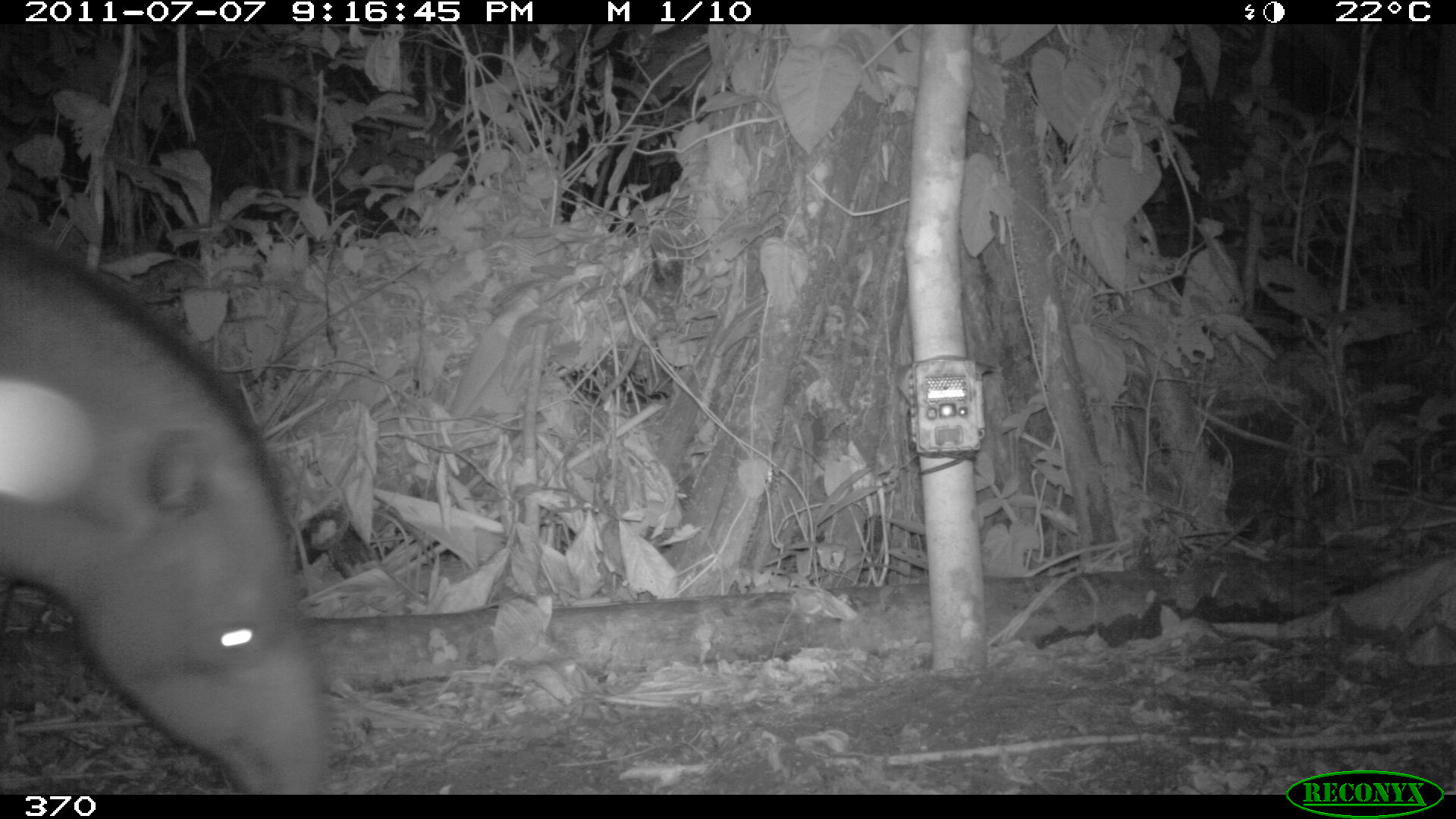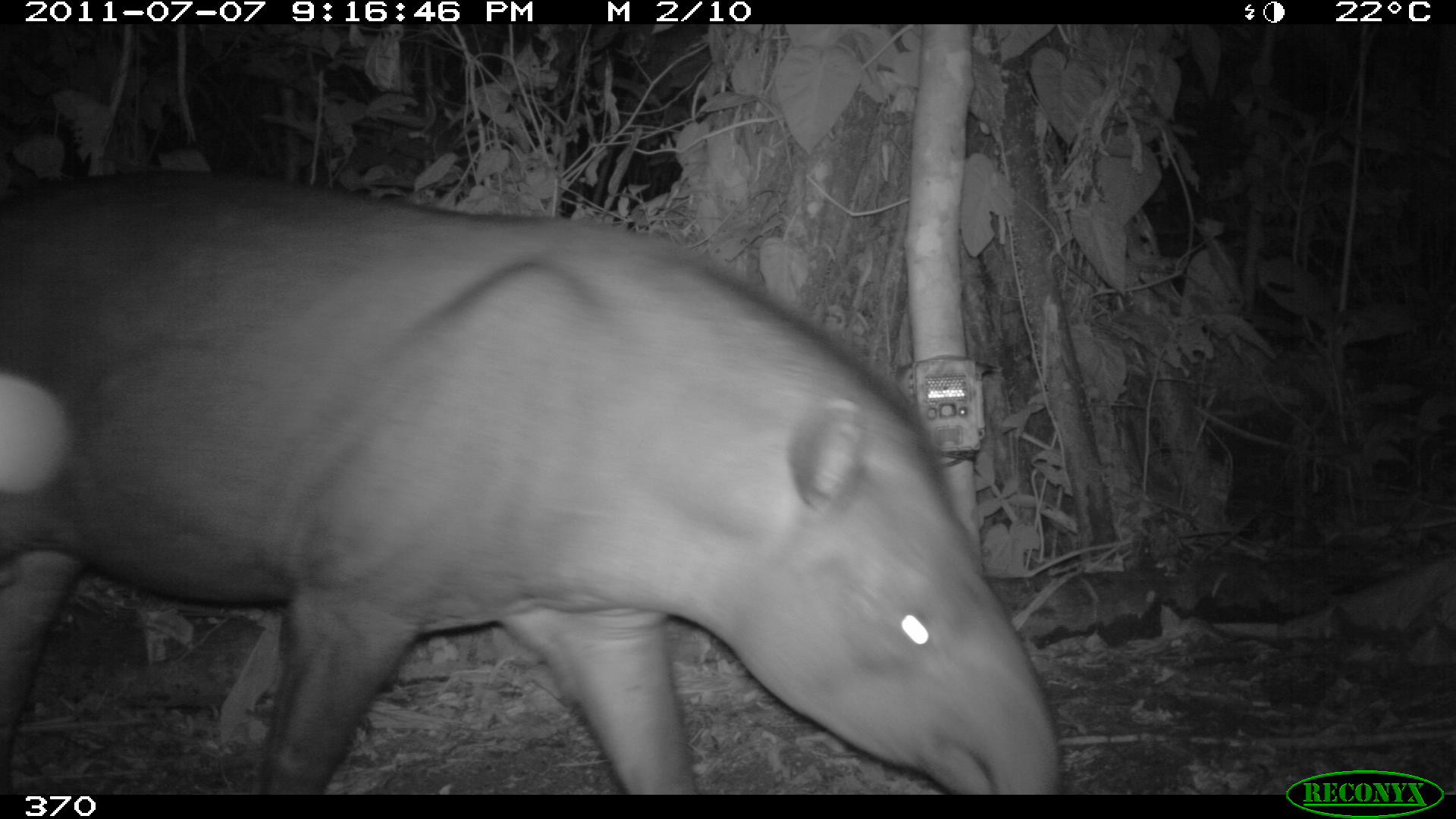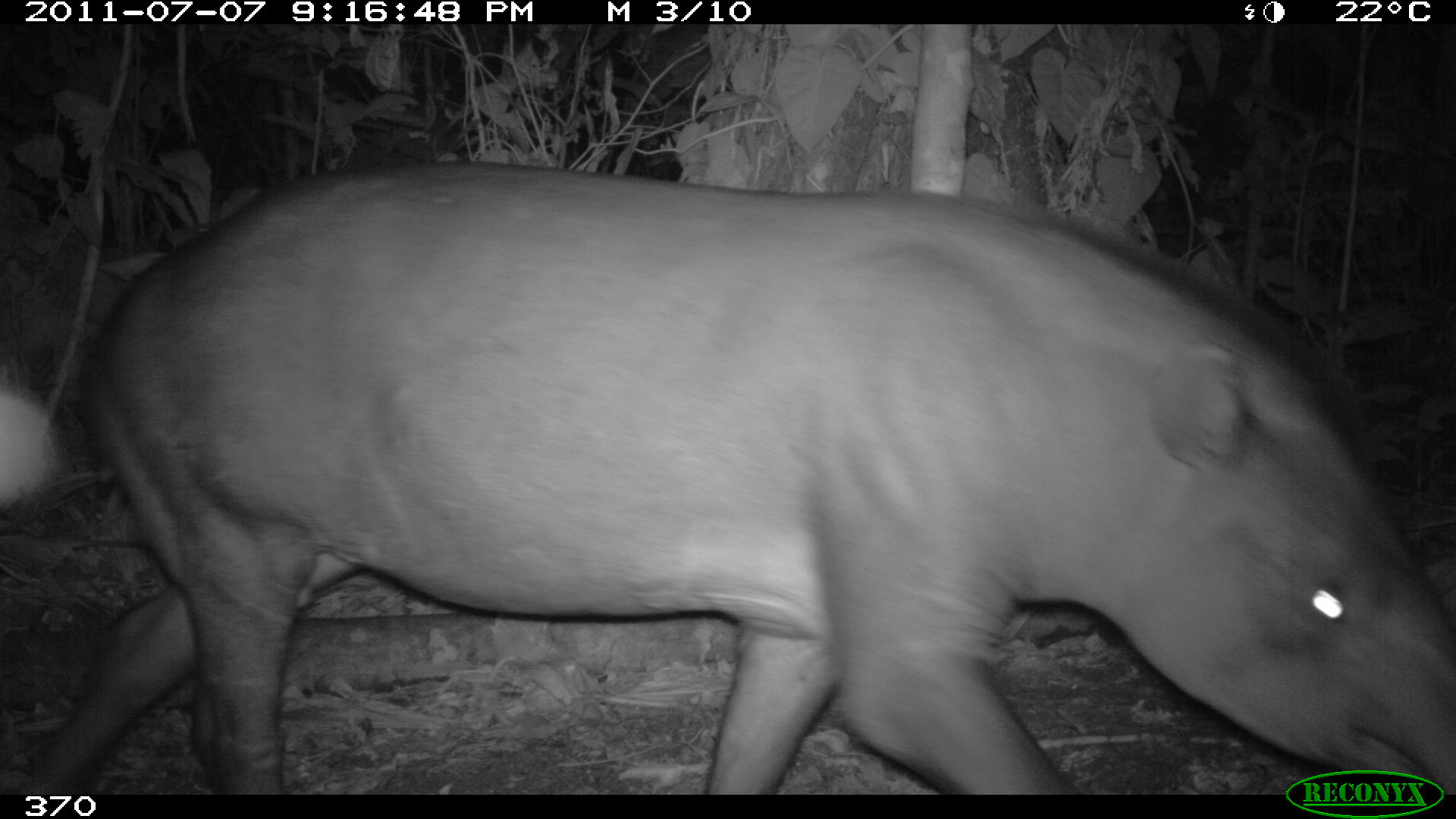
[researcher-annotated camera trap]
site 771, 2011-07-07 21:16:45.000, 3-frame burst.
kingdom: Animalia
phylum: Chordata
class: Mammalia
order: Perissodactyla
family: Tapiridae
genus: Tapirus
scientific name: Tapirus terrestris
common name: south american tapir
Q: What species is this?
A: Tapirus terrestris (south american tapir).